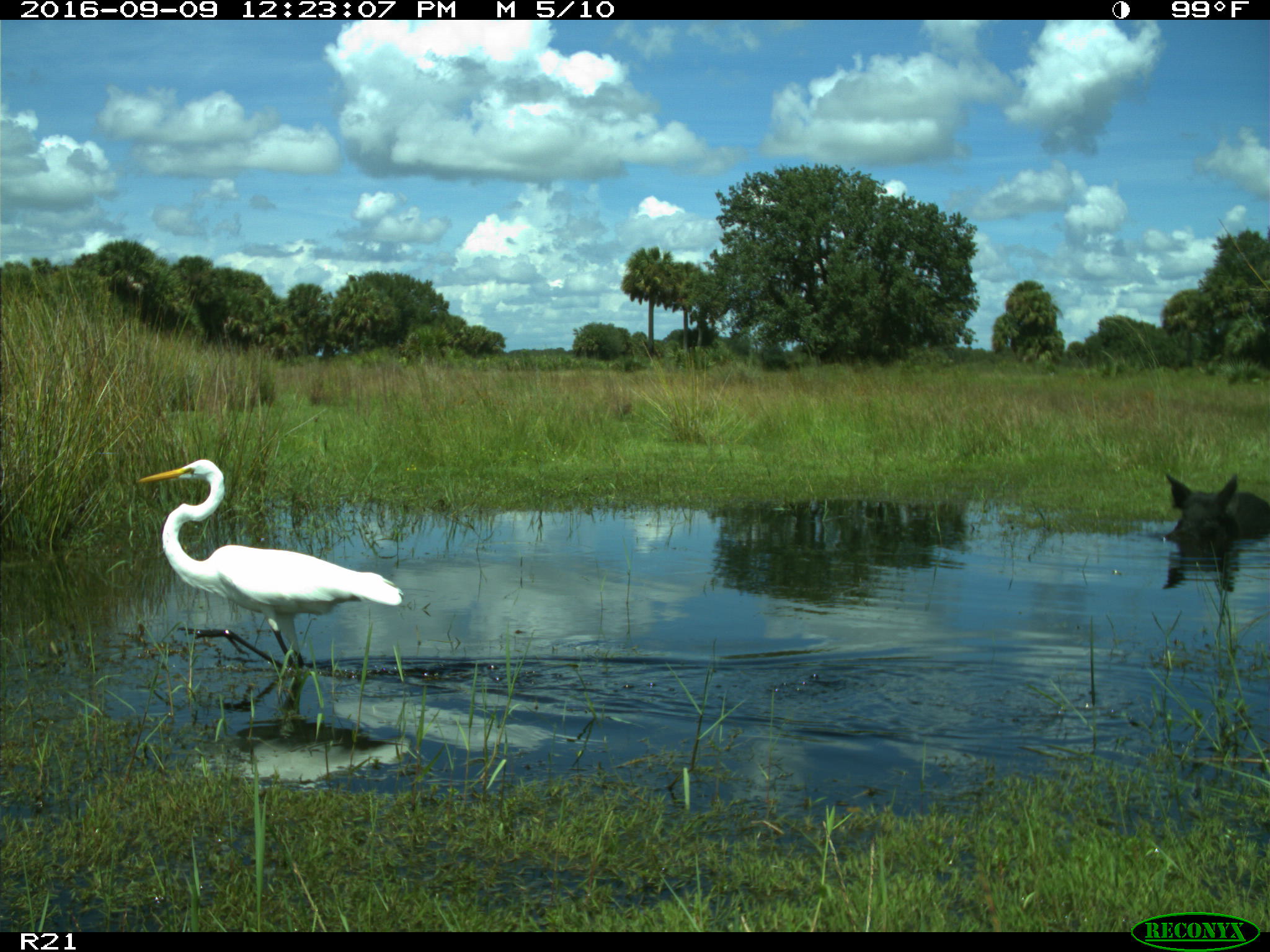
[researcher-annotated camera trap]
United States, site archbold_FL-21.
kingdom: Animalia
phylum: Chordata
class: Mammalia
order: Artiodactyla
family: Suidae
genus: Sus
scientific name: Sus scrofa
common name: wild boar